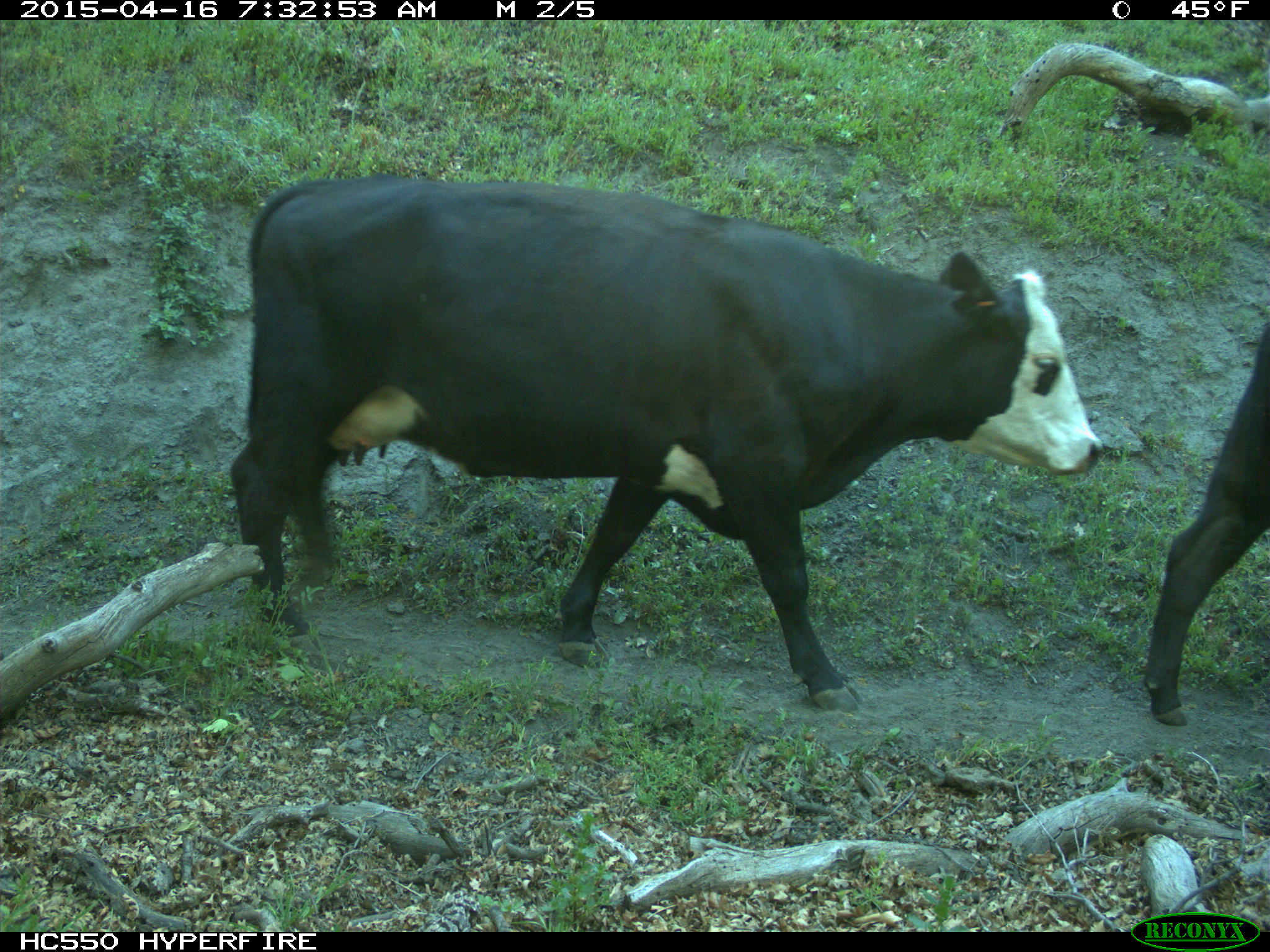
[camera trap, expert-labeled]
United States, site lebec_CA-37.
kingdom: Animalia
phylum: Chordata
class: Mammalia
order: Artiodactyla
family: Bovidae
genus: Bos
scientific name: Bos taurus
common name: domestic cow